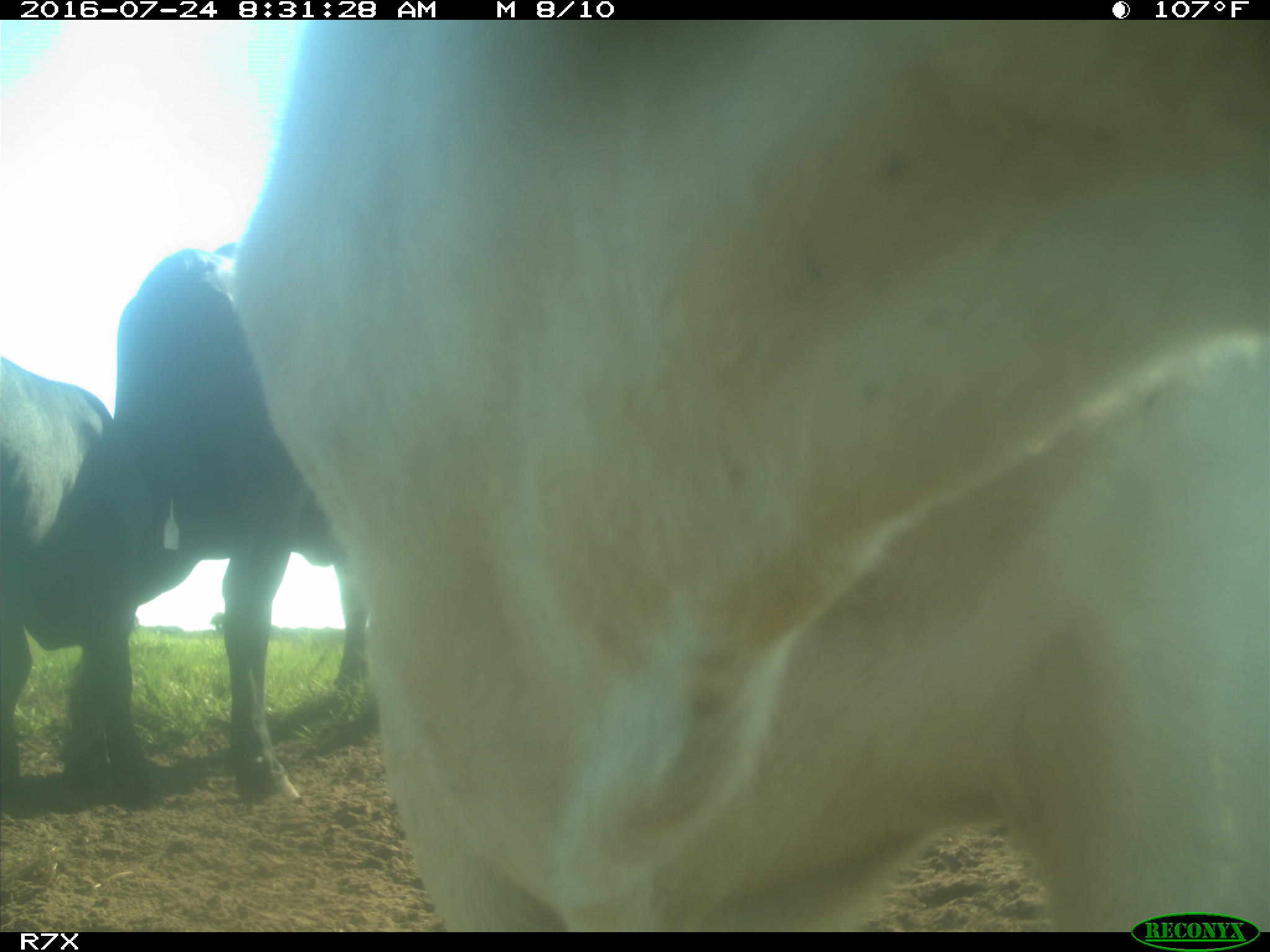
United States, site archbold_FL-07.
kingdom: Animalia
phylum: Chordata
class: Mammalia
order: Artiodactyla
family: Bovidae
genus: Bos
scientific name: Bos taurus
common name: domestic cow